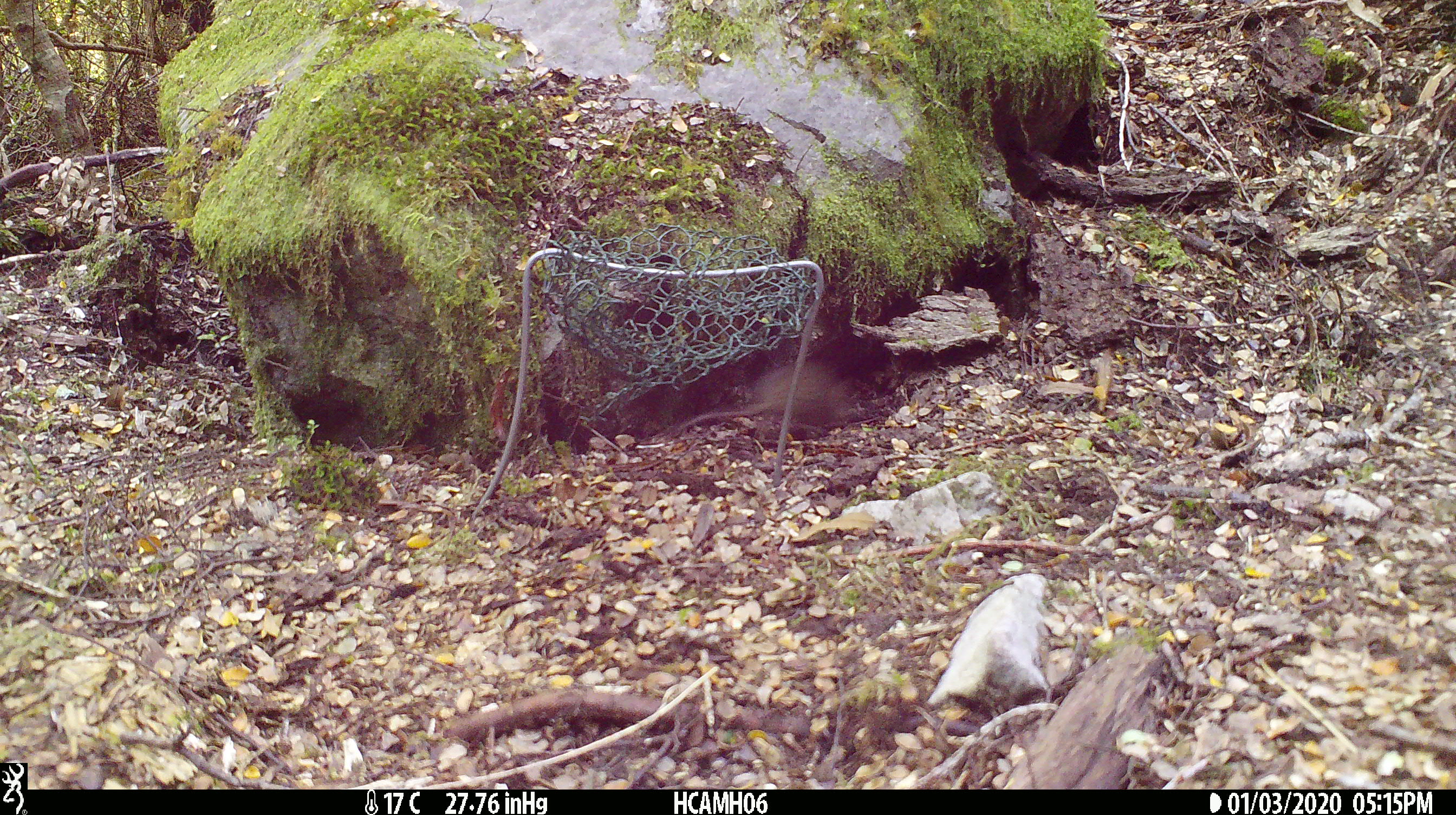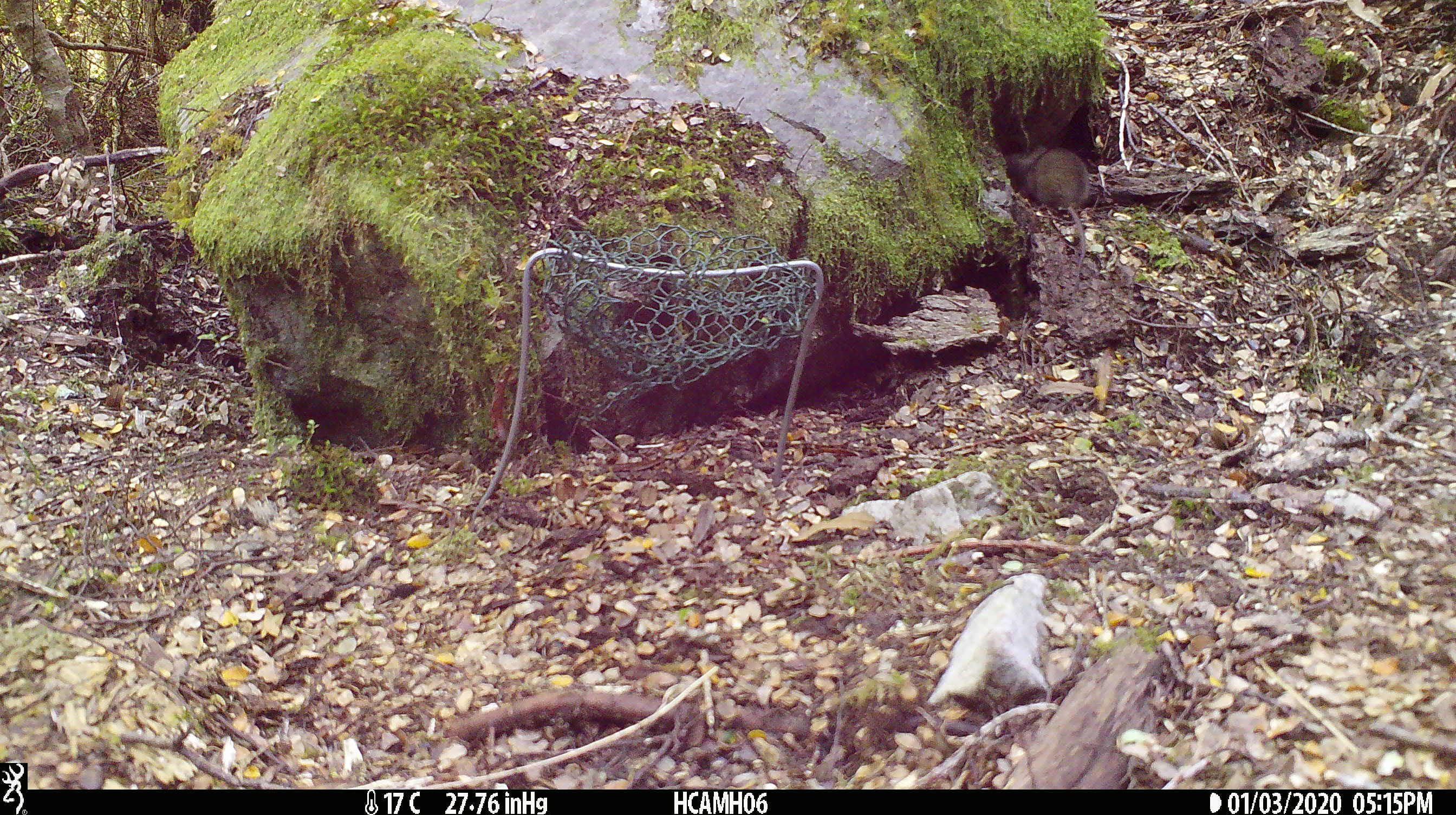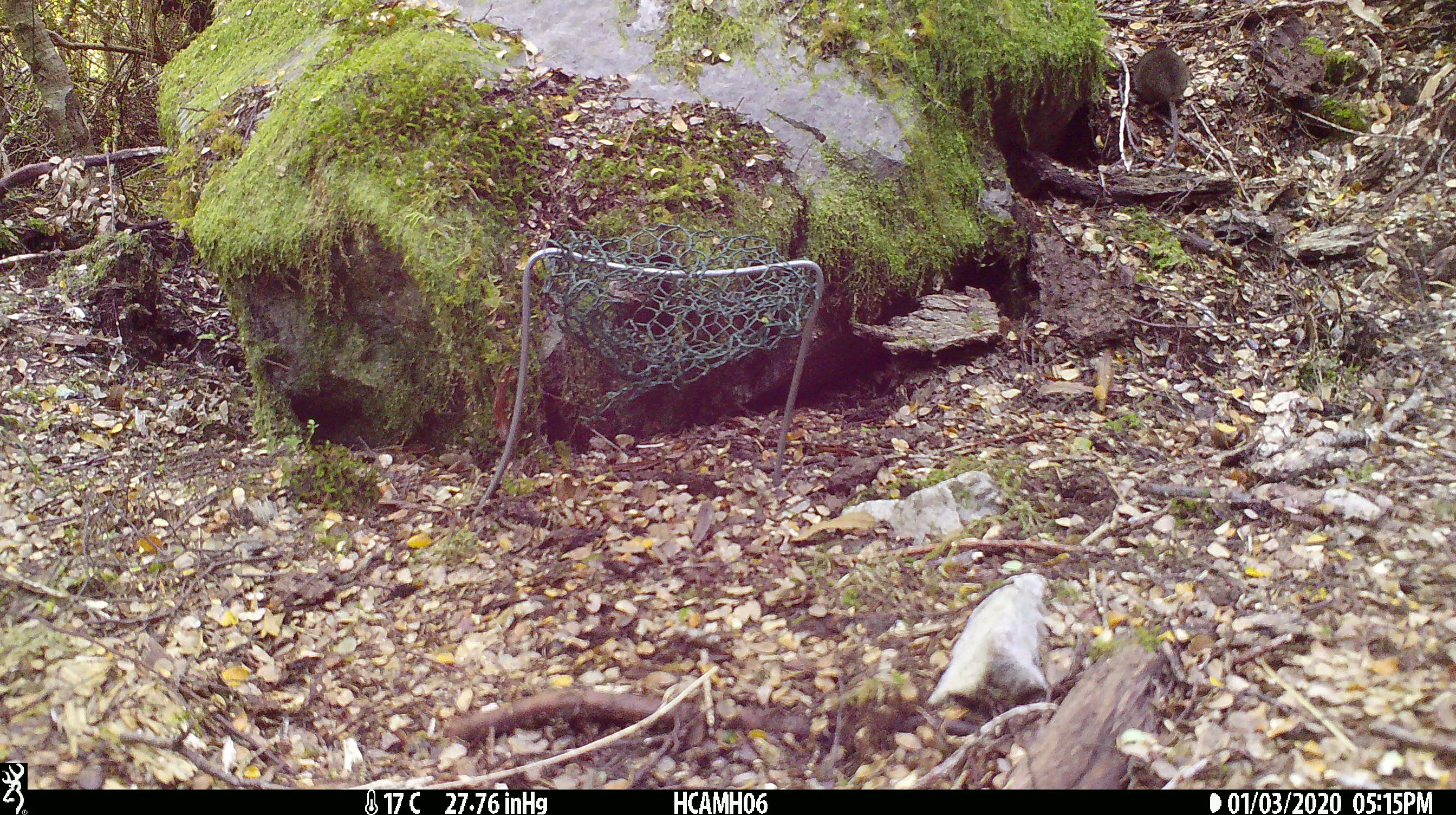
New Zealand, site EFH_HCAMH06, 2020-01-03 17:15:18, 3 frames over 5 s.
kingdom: Animalia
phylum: Chordata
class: Mammalia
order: Rodentia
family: Muridae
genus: Mus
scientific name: Mus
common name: mouse